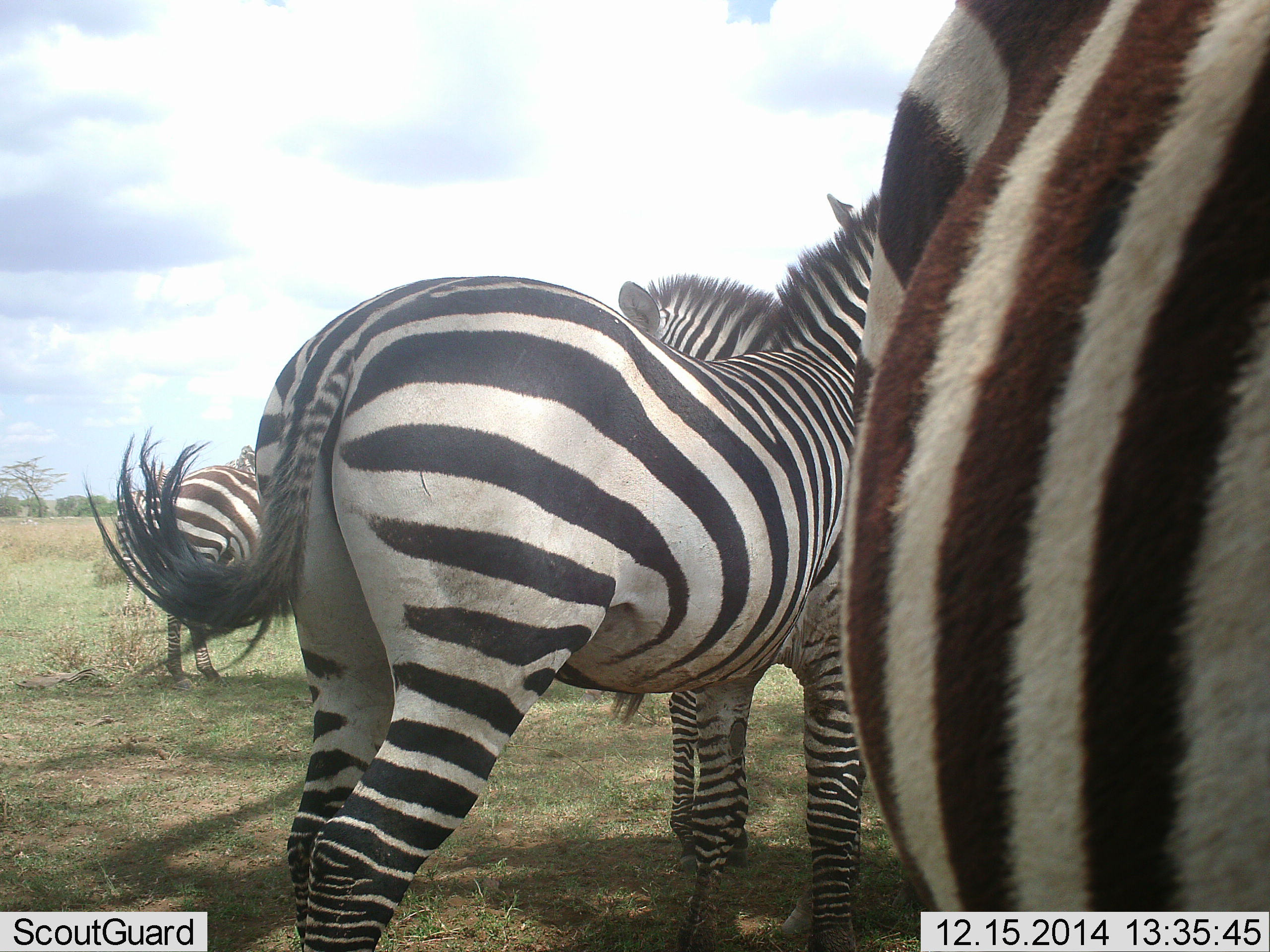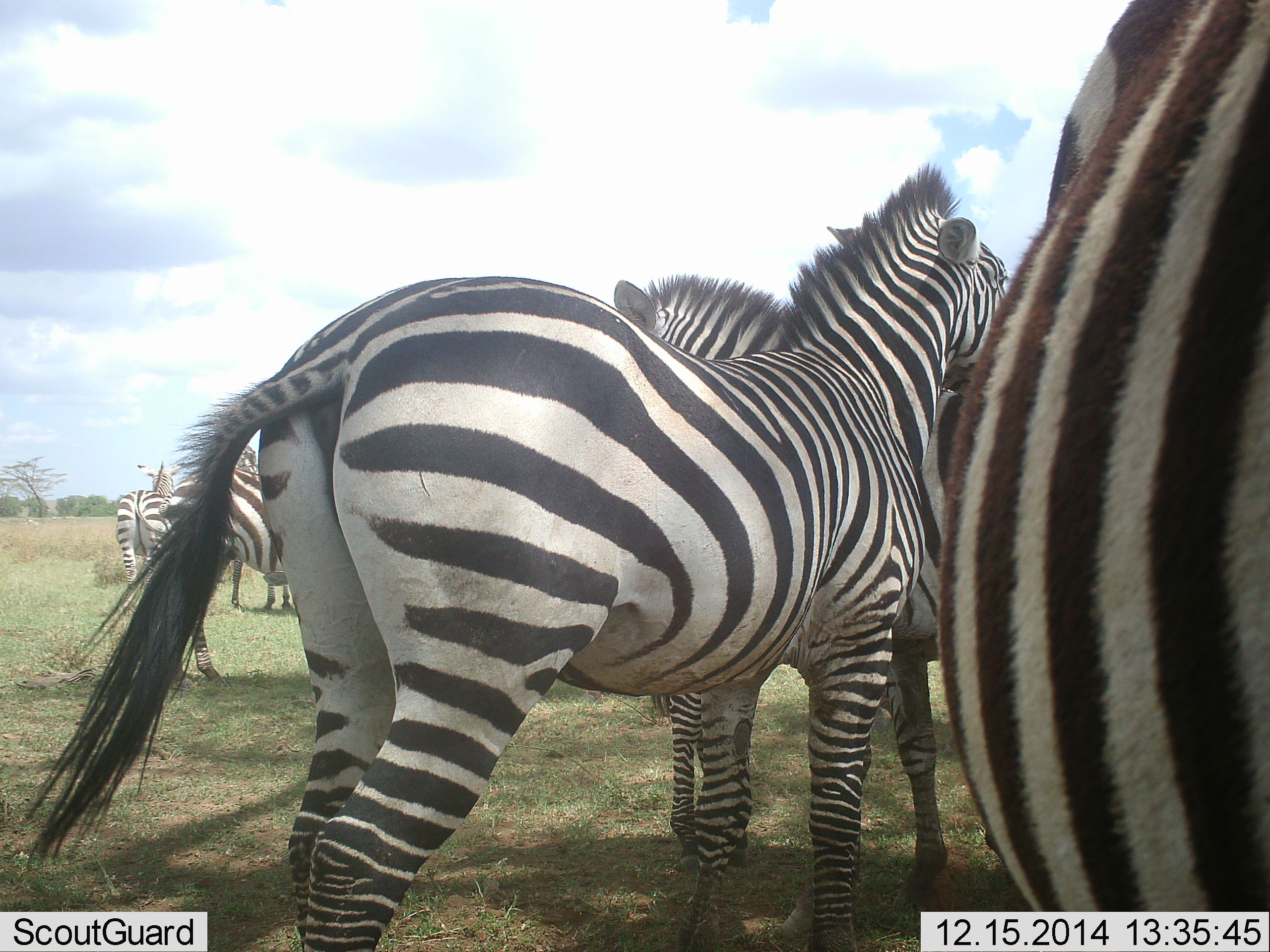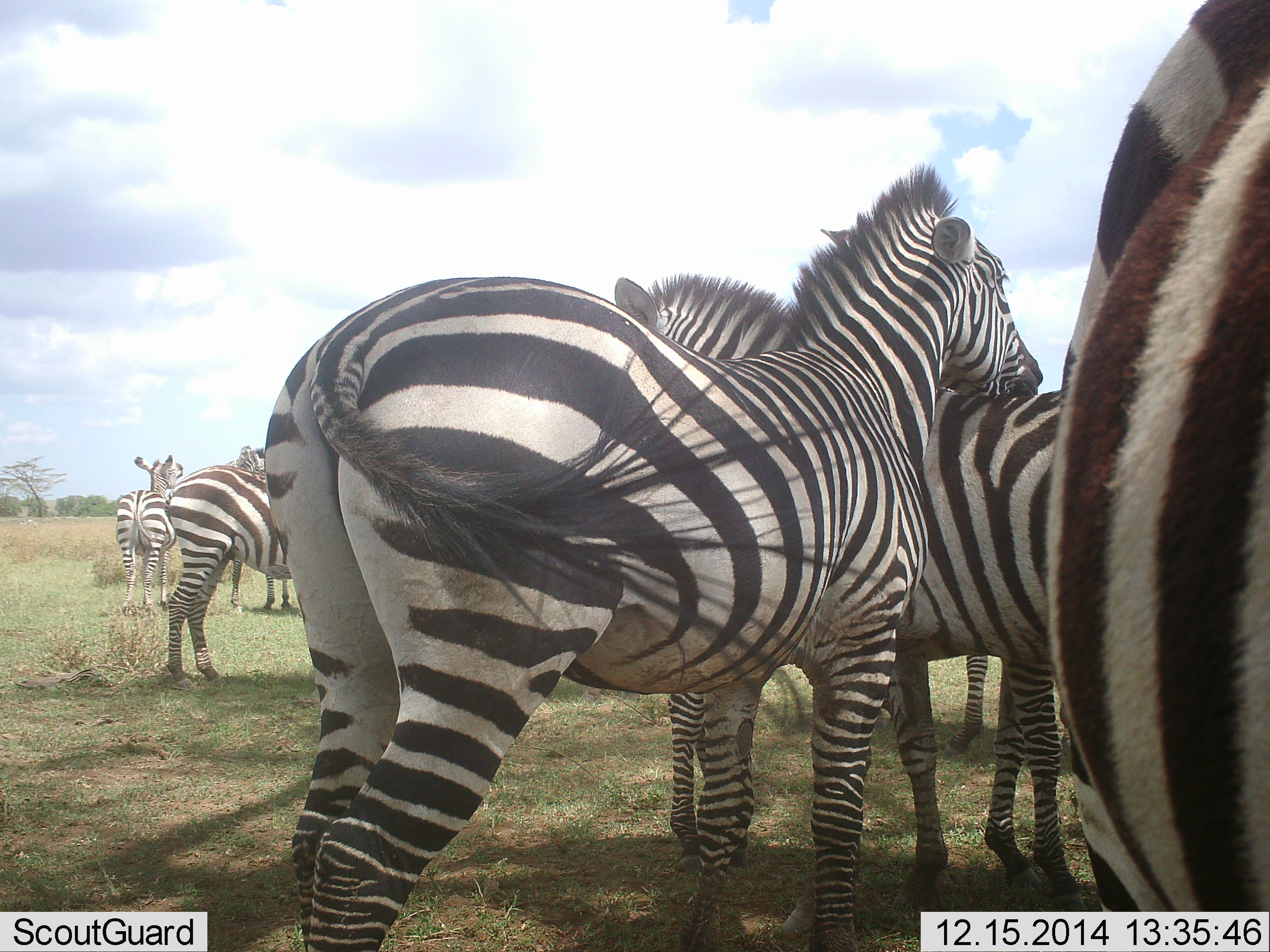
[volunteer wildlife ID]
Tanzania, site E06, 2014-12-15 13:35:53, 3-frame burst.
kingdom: Animalia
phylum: Chordata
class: Mammalia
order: Perissodactyla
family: Equidae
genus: Equus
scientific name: Equus quagga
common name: plains zebra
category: zebra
Zebra (plains zebra) (Equus quagga), count 6. Behavior (volunteer vote fractions): standing 100%, resting 0%, moving 10%, interacting 30%. Young present (vote fraction): 0%. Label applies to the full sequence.